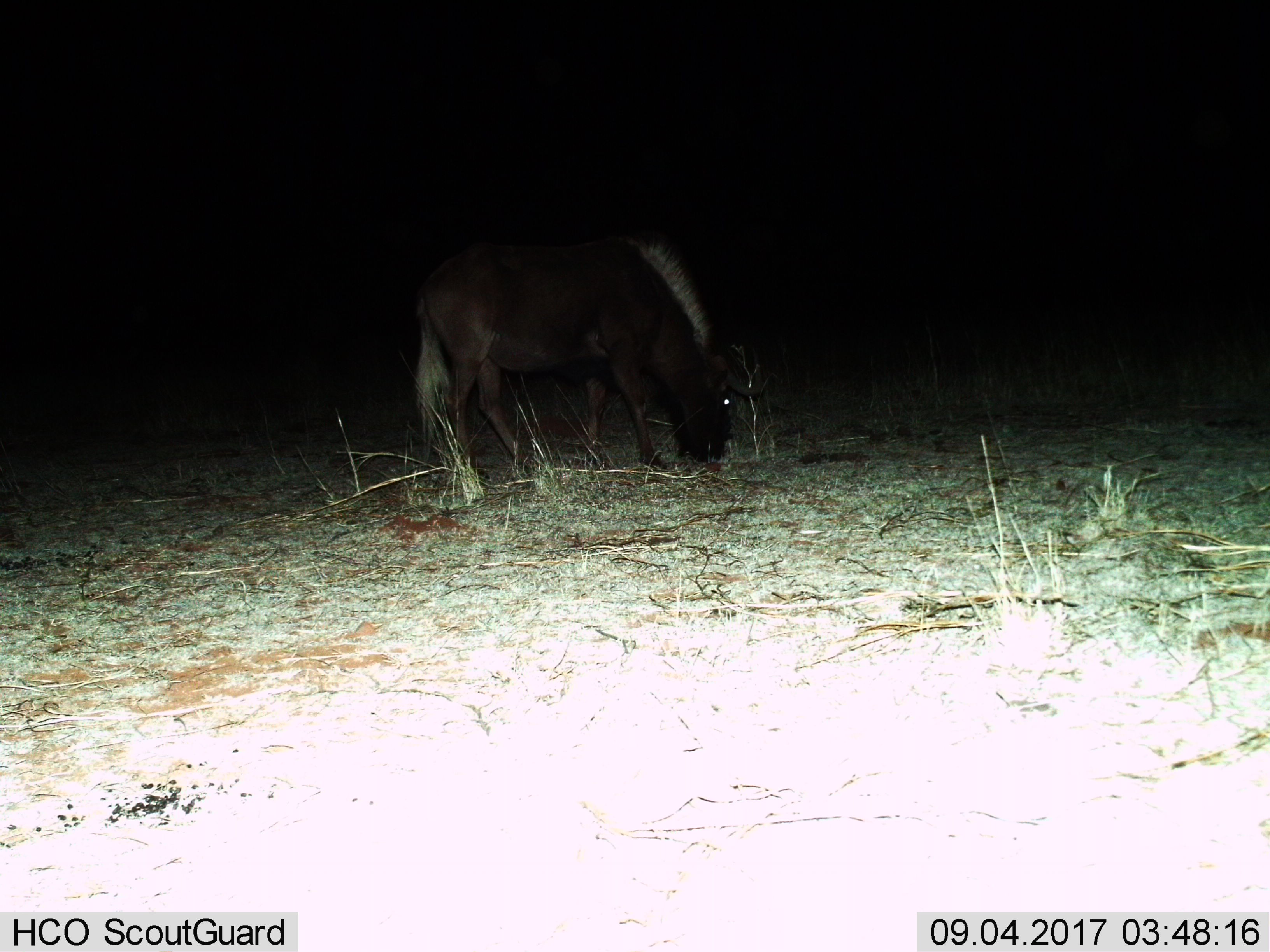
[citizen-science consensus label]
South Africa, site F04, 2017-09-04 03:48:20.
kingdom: Animalia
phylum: Chordata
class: Mammalia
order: Artiodactyla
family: Bovidae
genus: Connochaetes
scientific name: Connochaetes gnou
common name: black wildebeest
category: wildebeestblack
Wildebeestblack (black wildebeest) (Connochaetes gnou), count 1. Behavior (volunteer vote fractions): standing 25%, resting 0%, moving 12%, interacting 0%. Young present (vote fraction): 0%. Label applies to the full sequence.